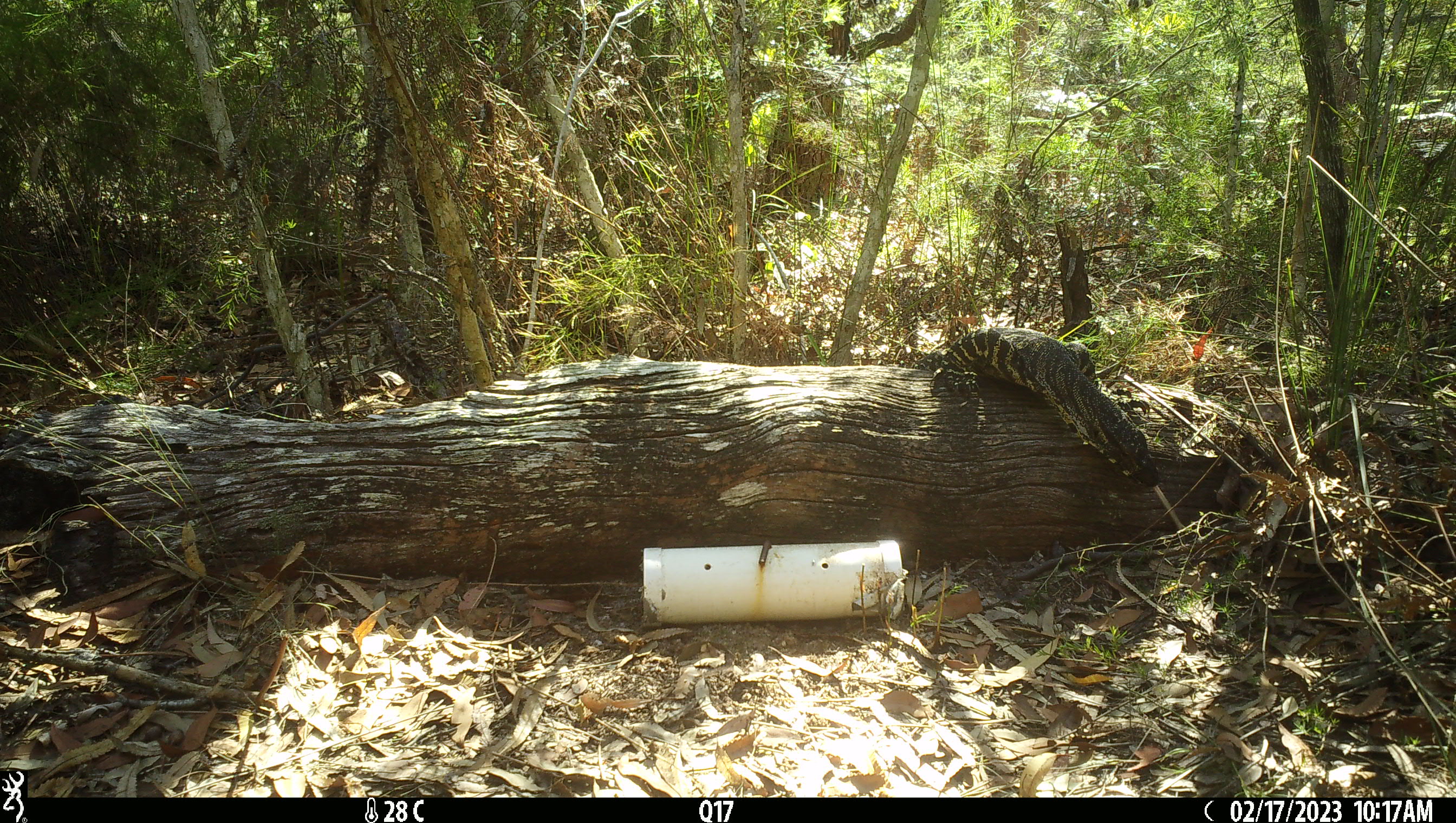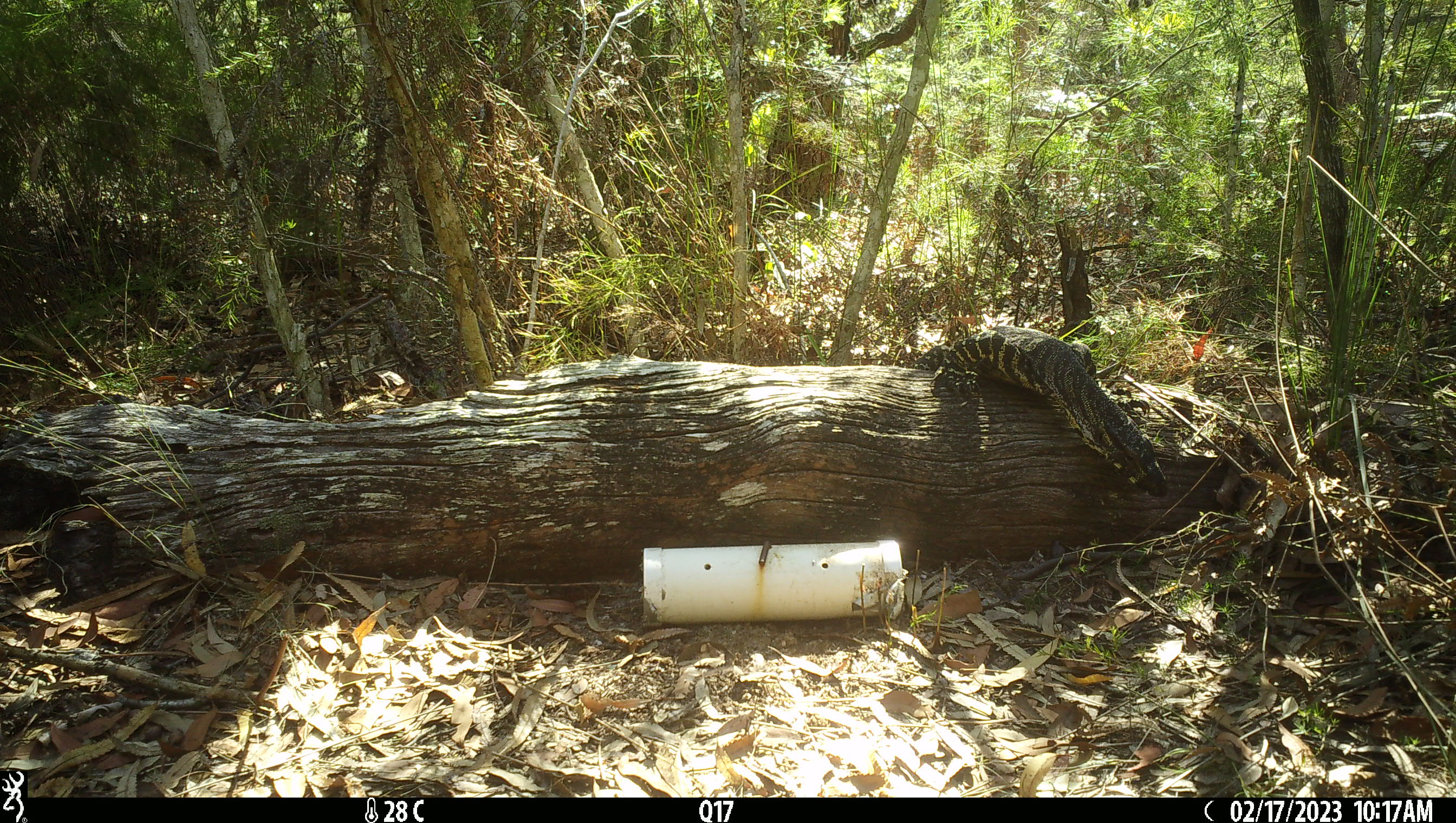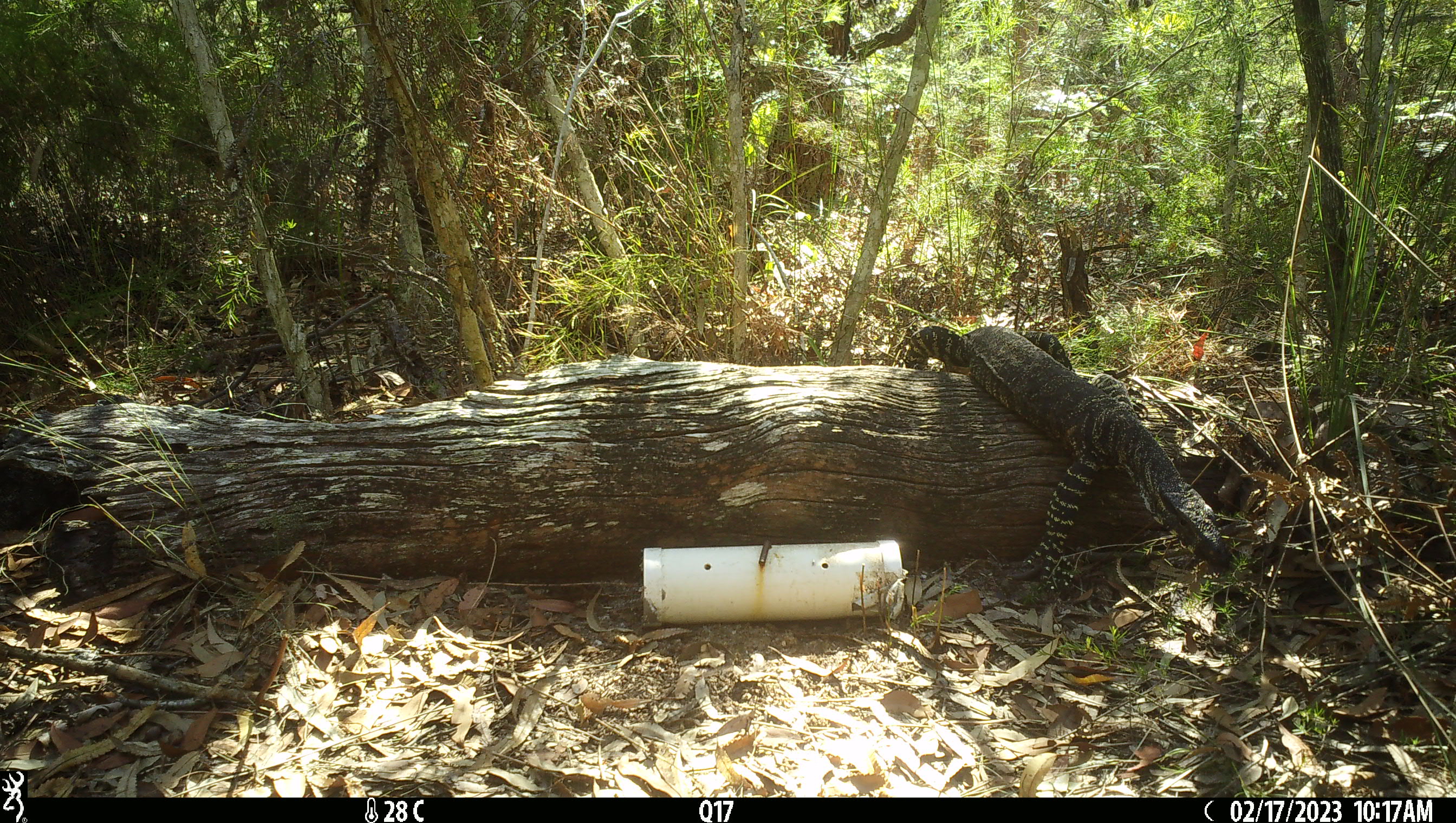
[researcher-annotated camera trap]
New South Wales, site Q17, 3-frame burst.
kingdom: Animalia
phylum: Chordata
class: Reptilia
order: Squamata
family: Varanidae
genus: Varanus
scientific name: Varanus varius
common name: lace monitor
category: goanna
Goanna (lace monitor) (Varanus varius).